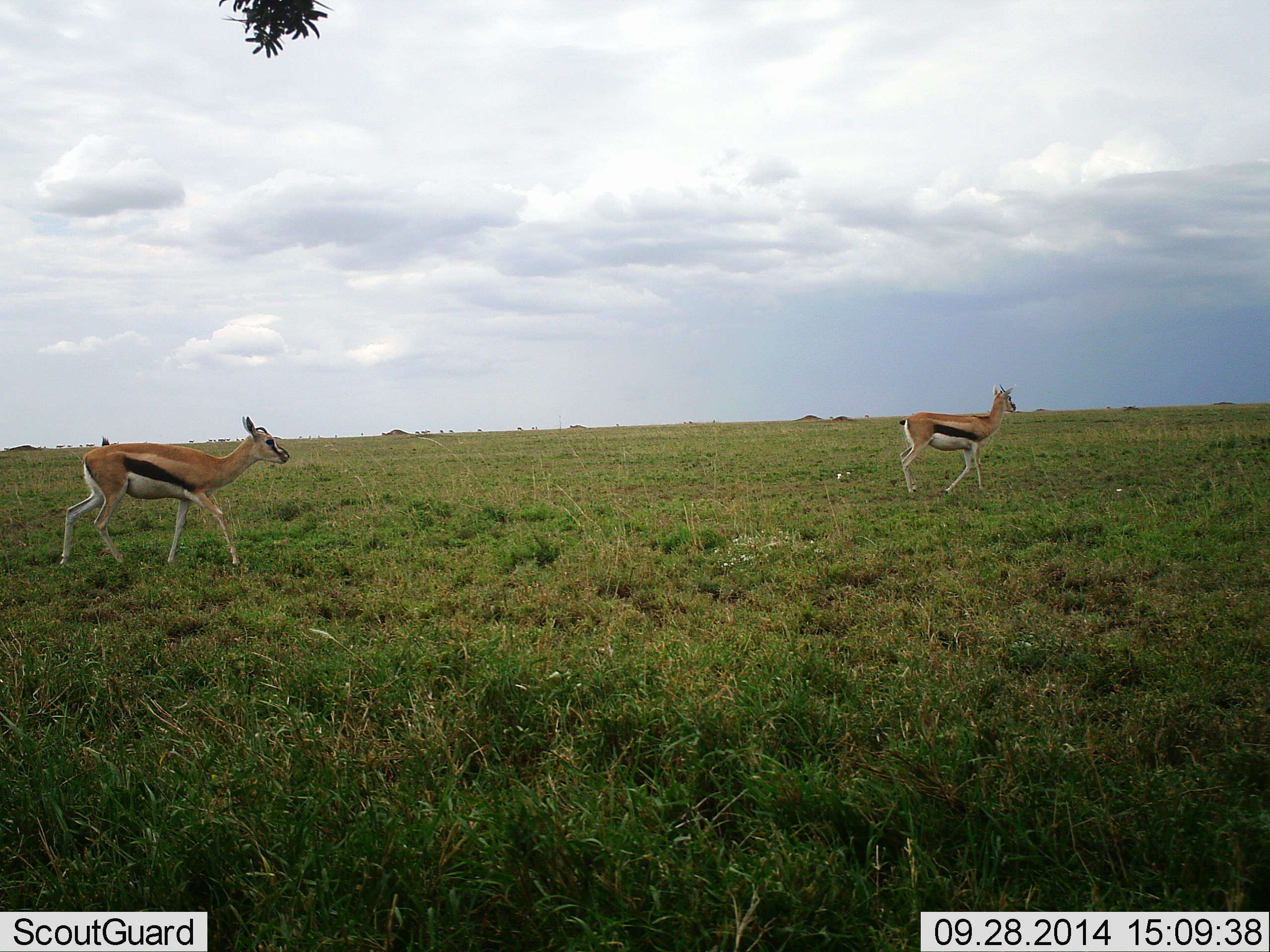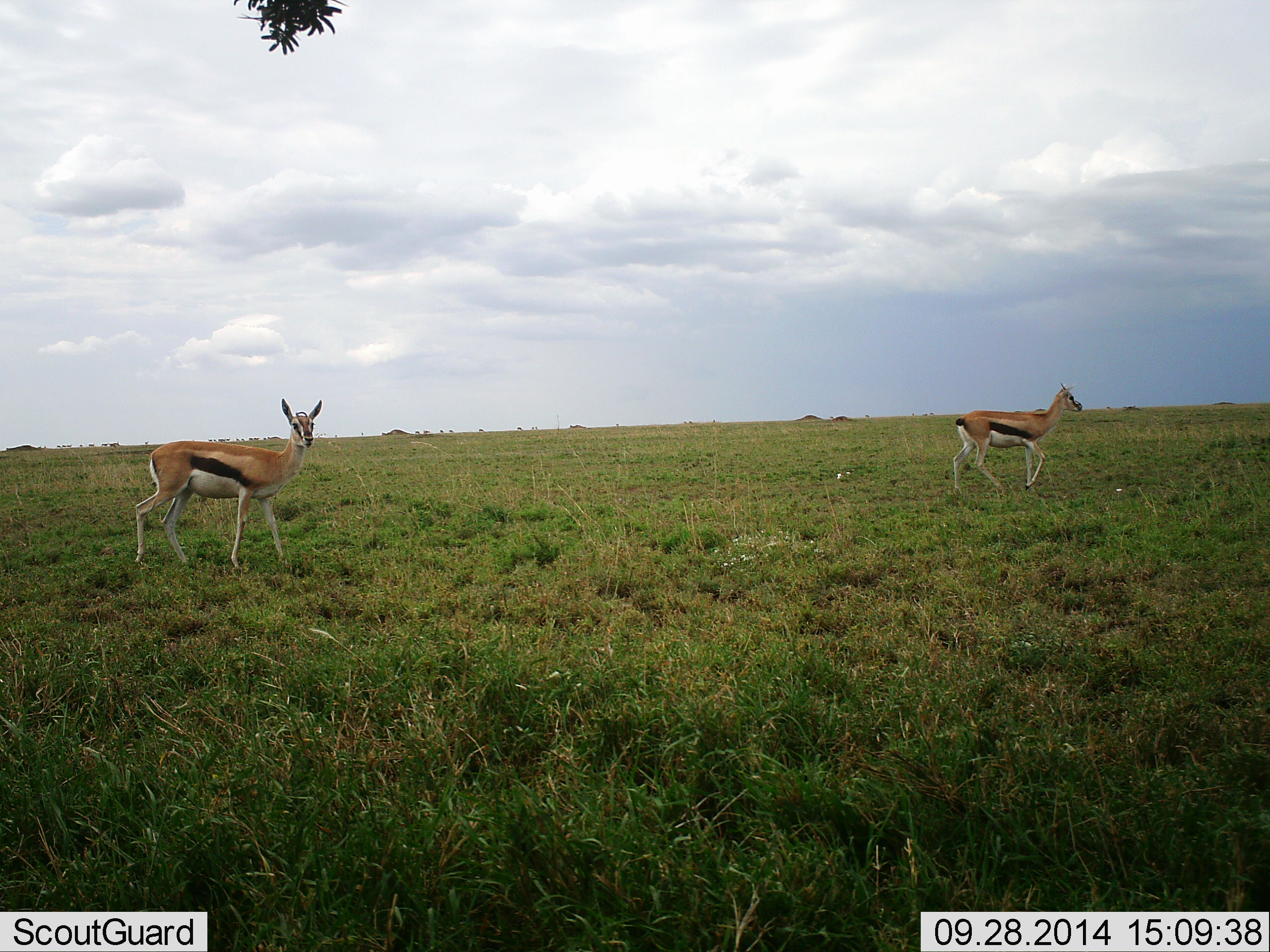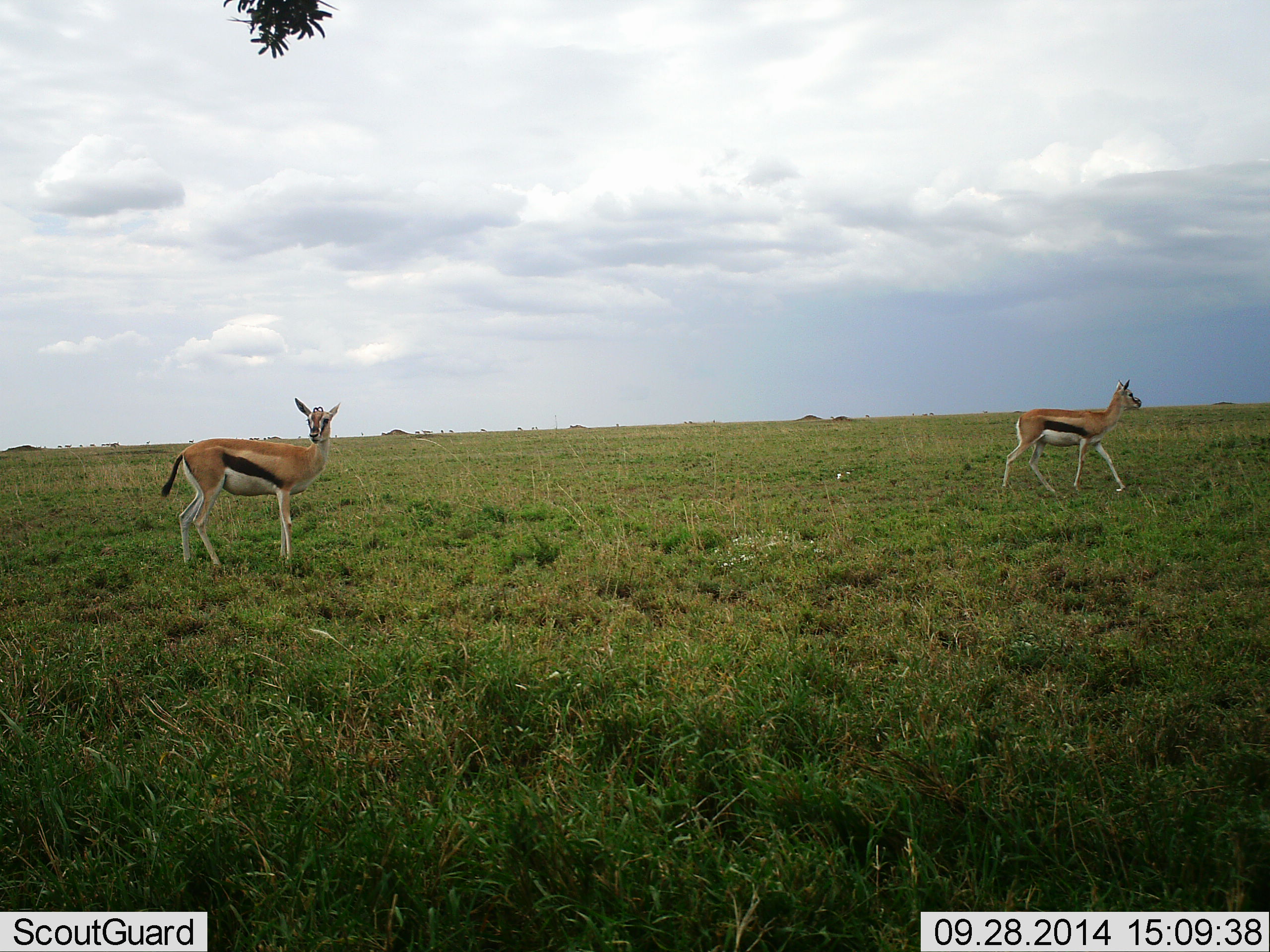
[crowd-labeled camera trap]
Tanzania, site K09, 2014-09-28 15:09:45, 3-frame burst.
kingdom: Animalia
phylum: Chordata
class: Mammalia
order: Artiodactyla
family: Bovidae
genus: Eudorcas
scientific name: Eudorcas thomsonii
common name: thomson's gazelle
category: gazellethomsons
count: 2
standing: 40%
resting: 0%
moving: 90%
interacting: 0%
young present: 0%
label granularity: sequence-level